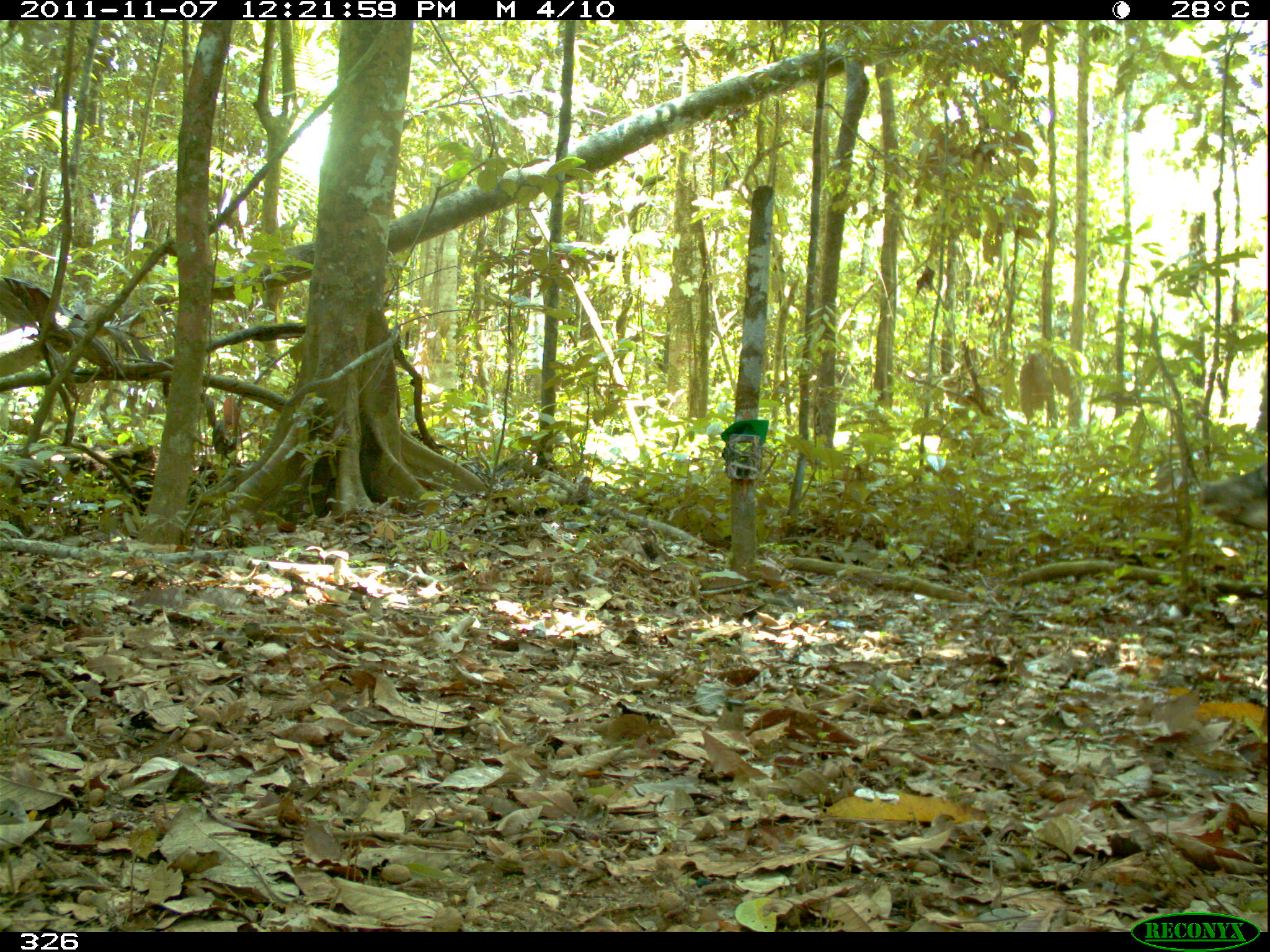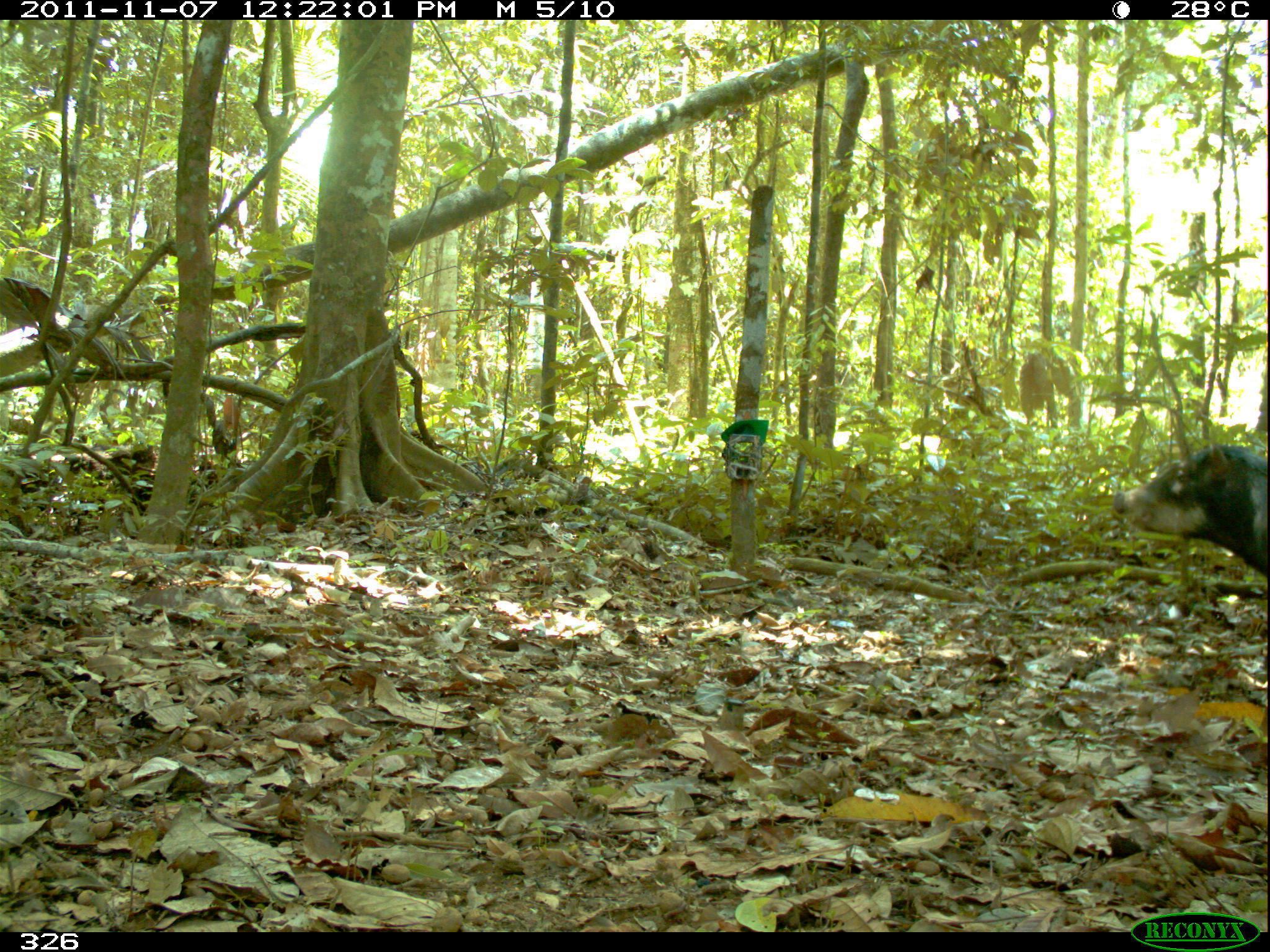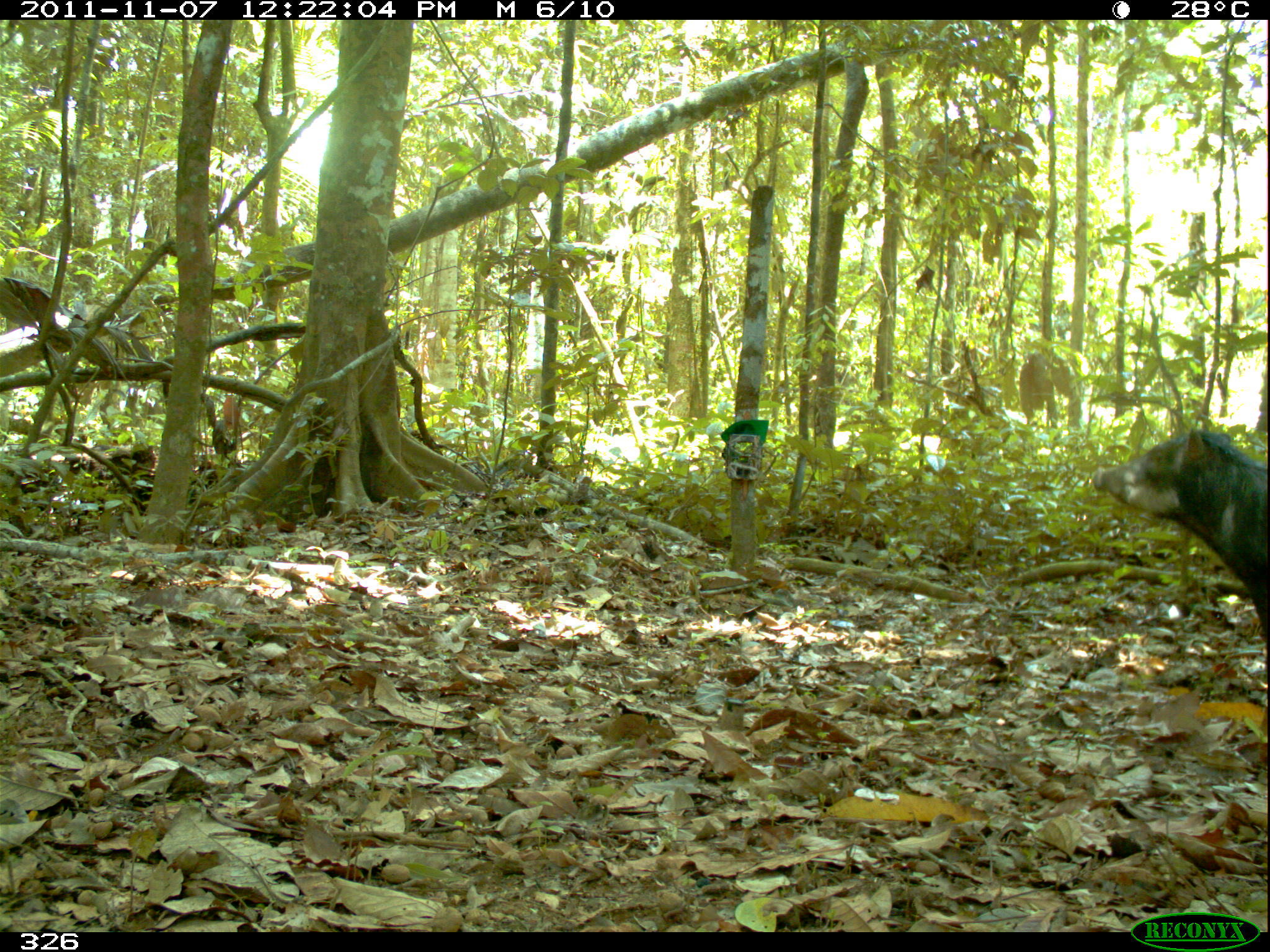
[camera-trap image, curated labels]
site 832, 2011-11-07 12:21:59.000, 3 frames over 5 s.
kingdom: Animalia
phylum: Chordata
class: Mammalia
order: Artiodactyla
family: Tayassuidae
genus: Tayassu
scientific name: Tayassu pecari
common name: white-lipped peccary